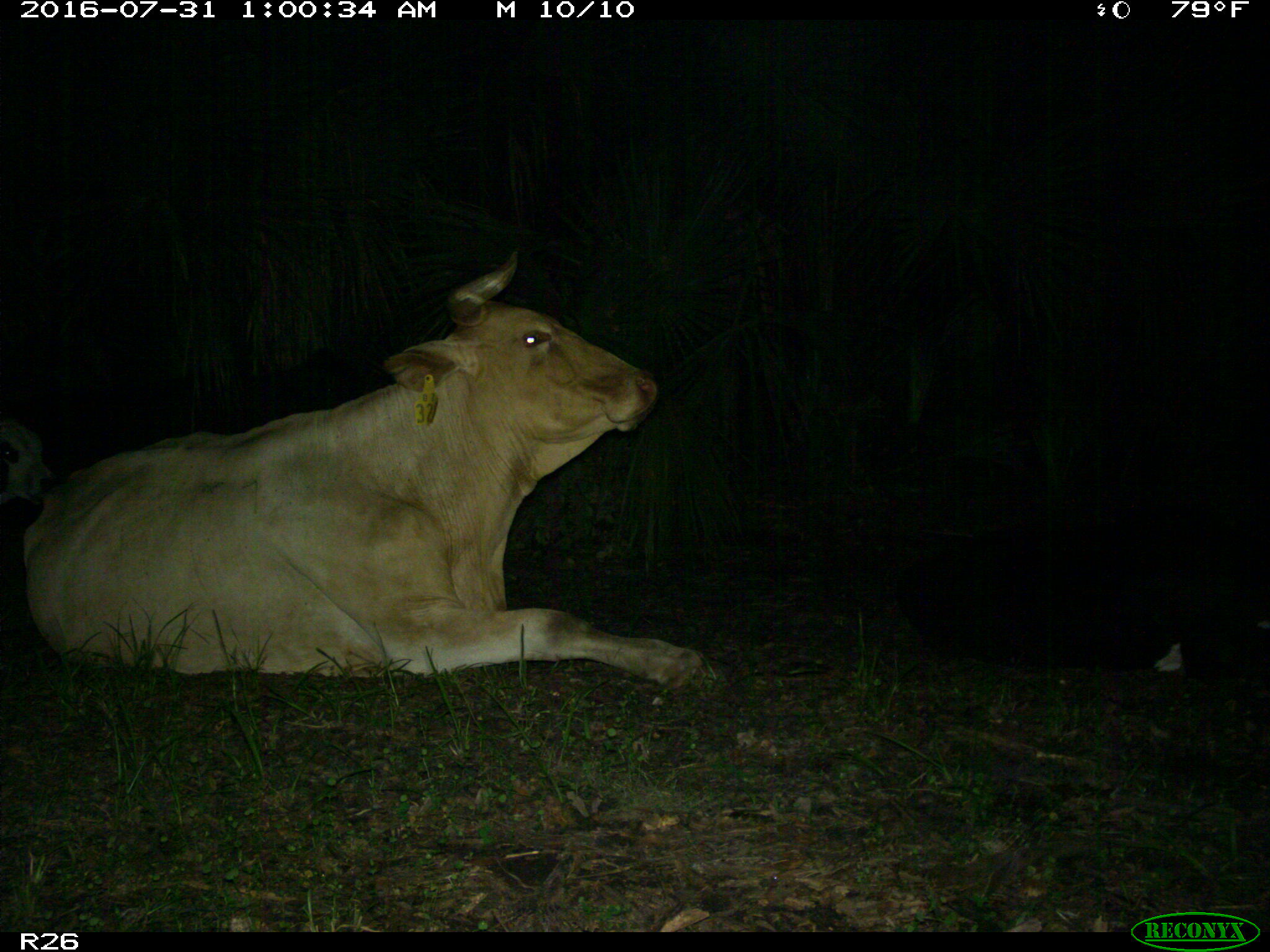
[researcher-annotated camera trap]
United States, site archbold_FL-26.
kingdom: Animalia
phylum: Chordata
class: Mammalia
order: Artiodactyla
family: Bovidae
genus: Bos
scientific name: Bos taurus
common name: domestic cow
Bos taurus (domestic cow).